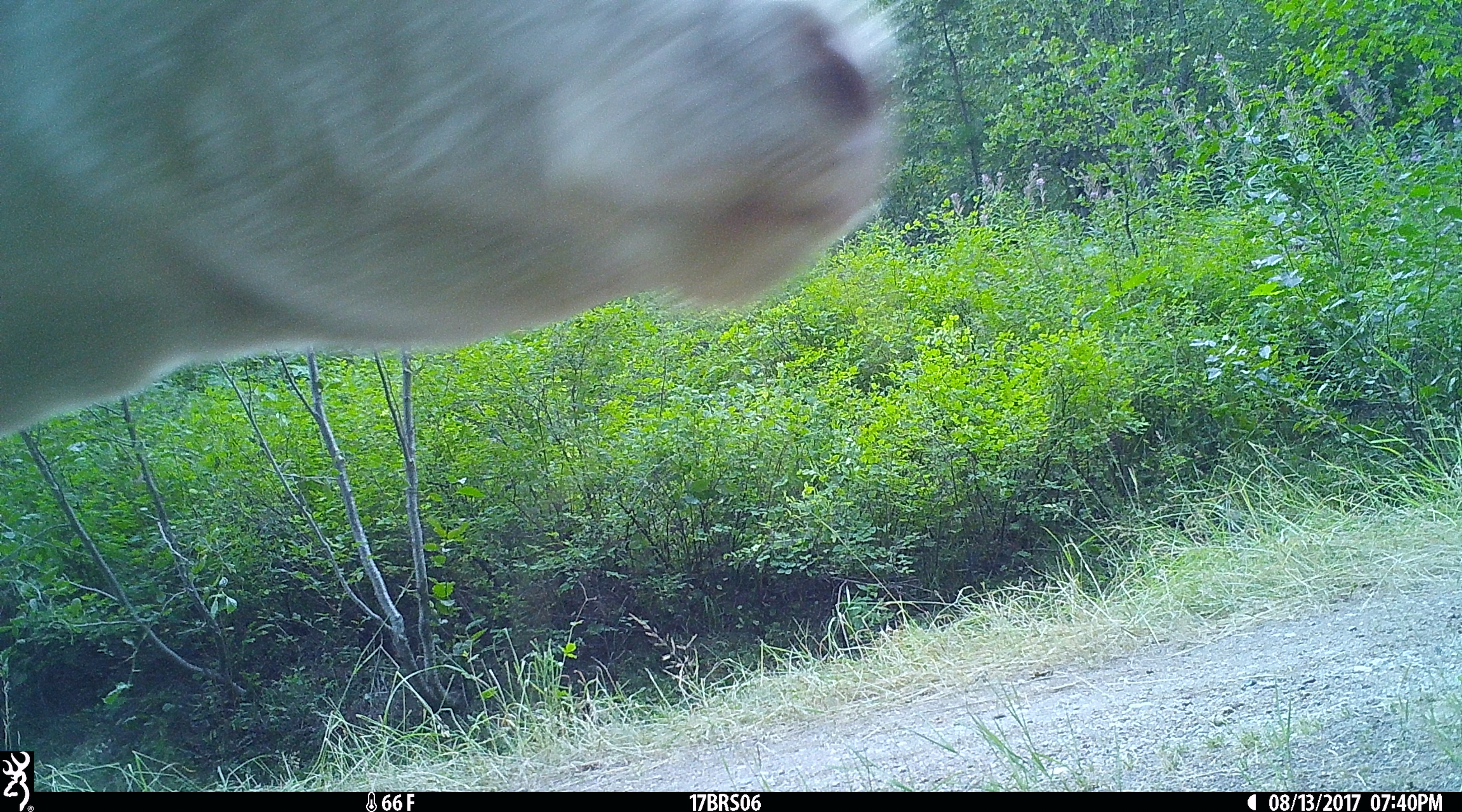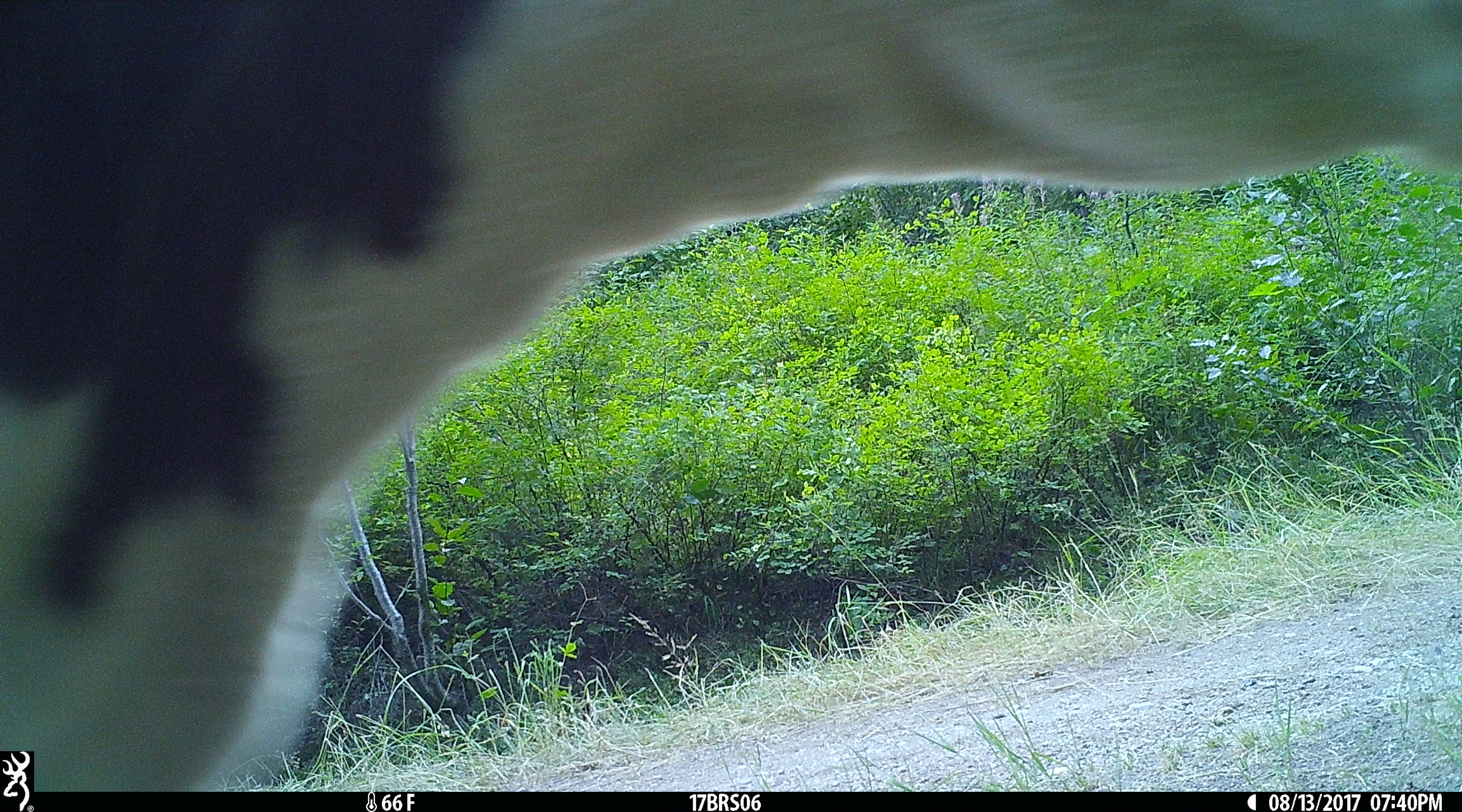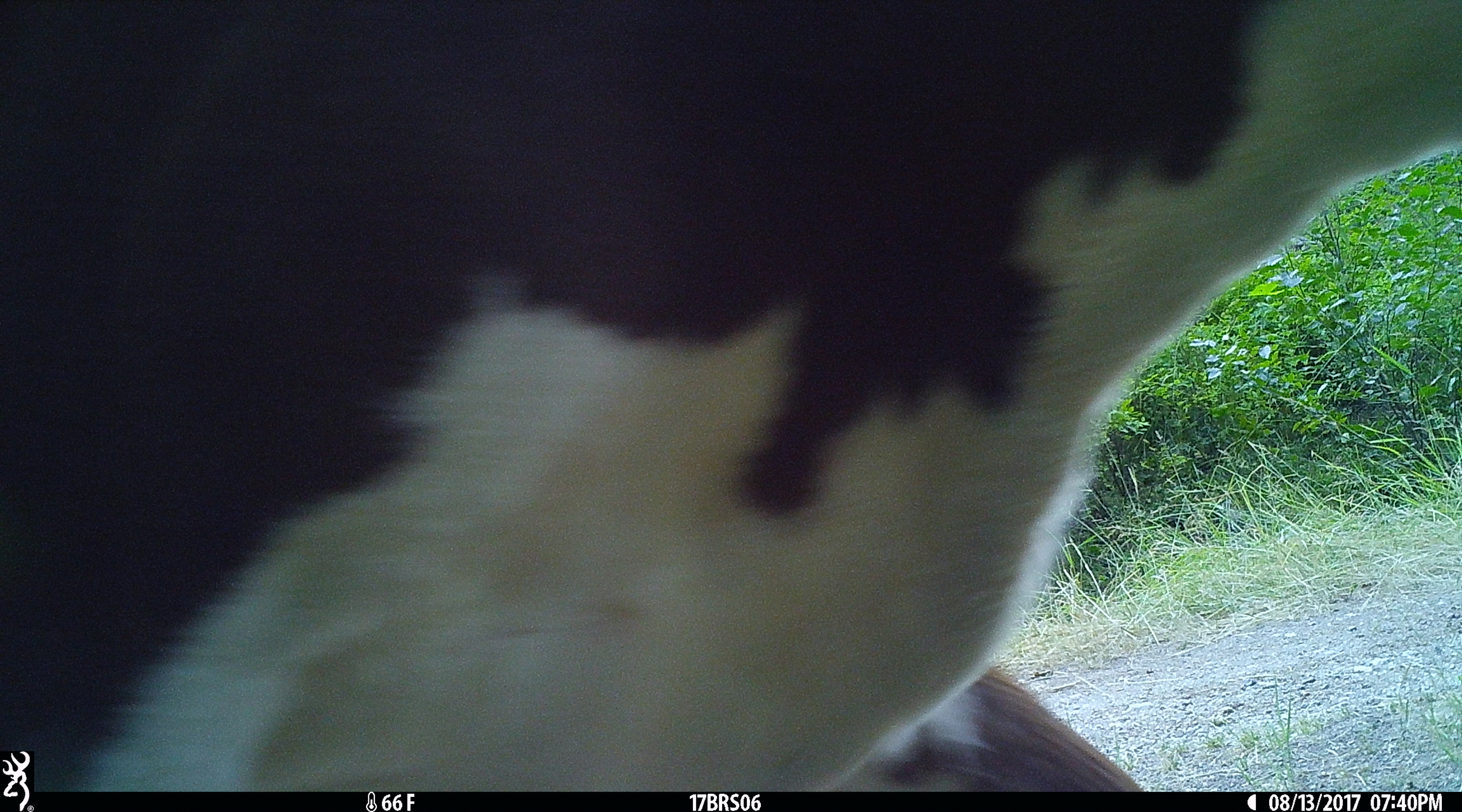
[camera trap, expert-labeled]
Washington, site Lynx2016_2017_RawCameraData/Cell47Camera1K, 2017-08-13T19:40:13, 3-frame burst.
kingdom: Animalia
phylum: Chordata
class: Mammalia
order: Artiodactyla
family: Bovidae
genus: Bos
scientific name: Bos taurus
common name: domestic cattle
Domestic cattle (Bos taurus). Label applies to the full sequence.